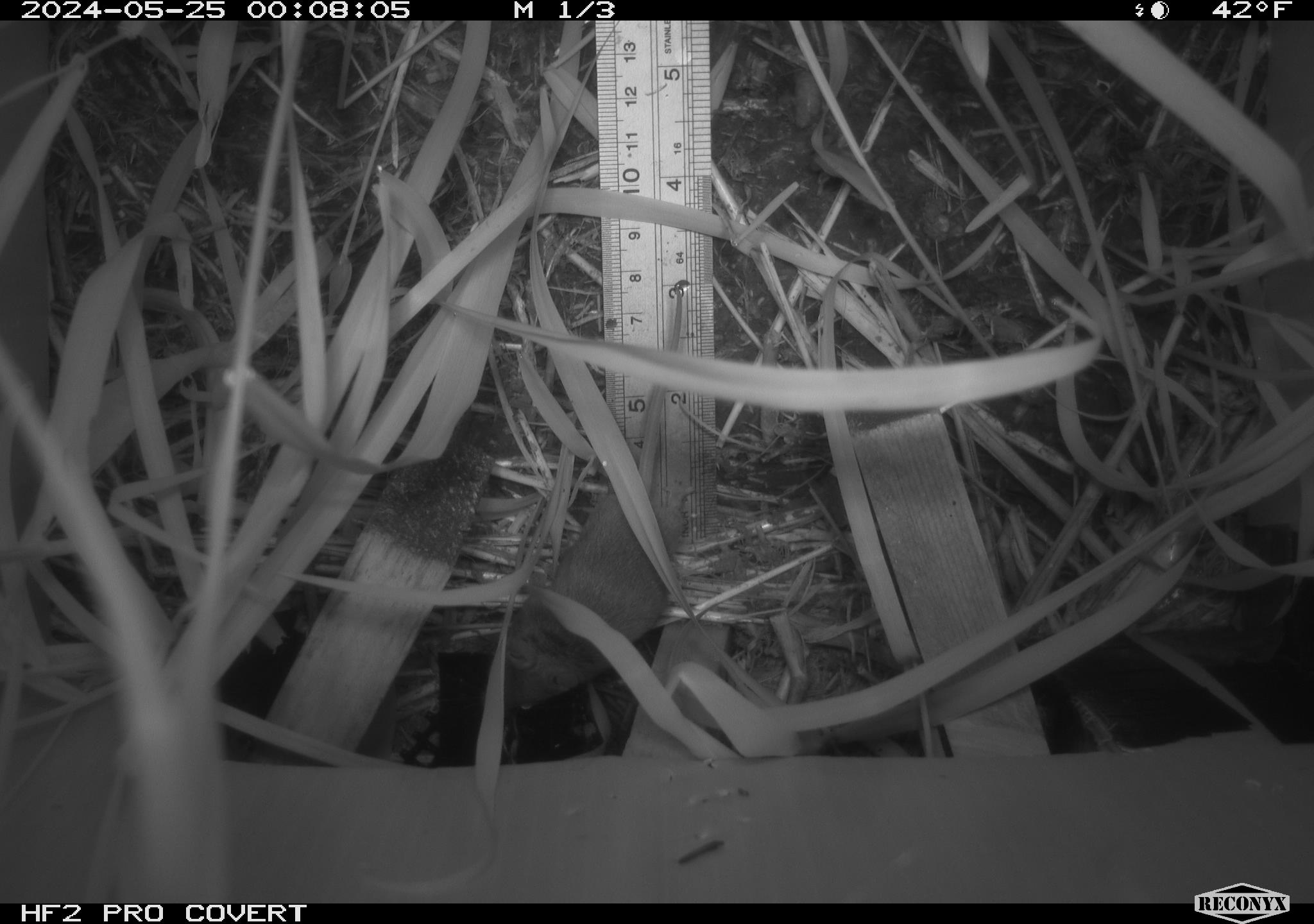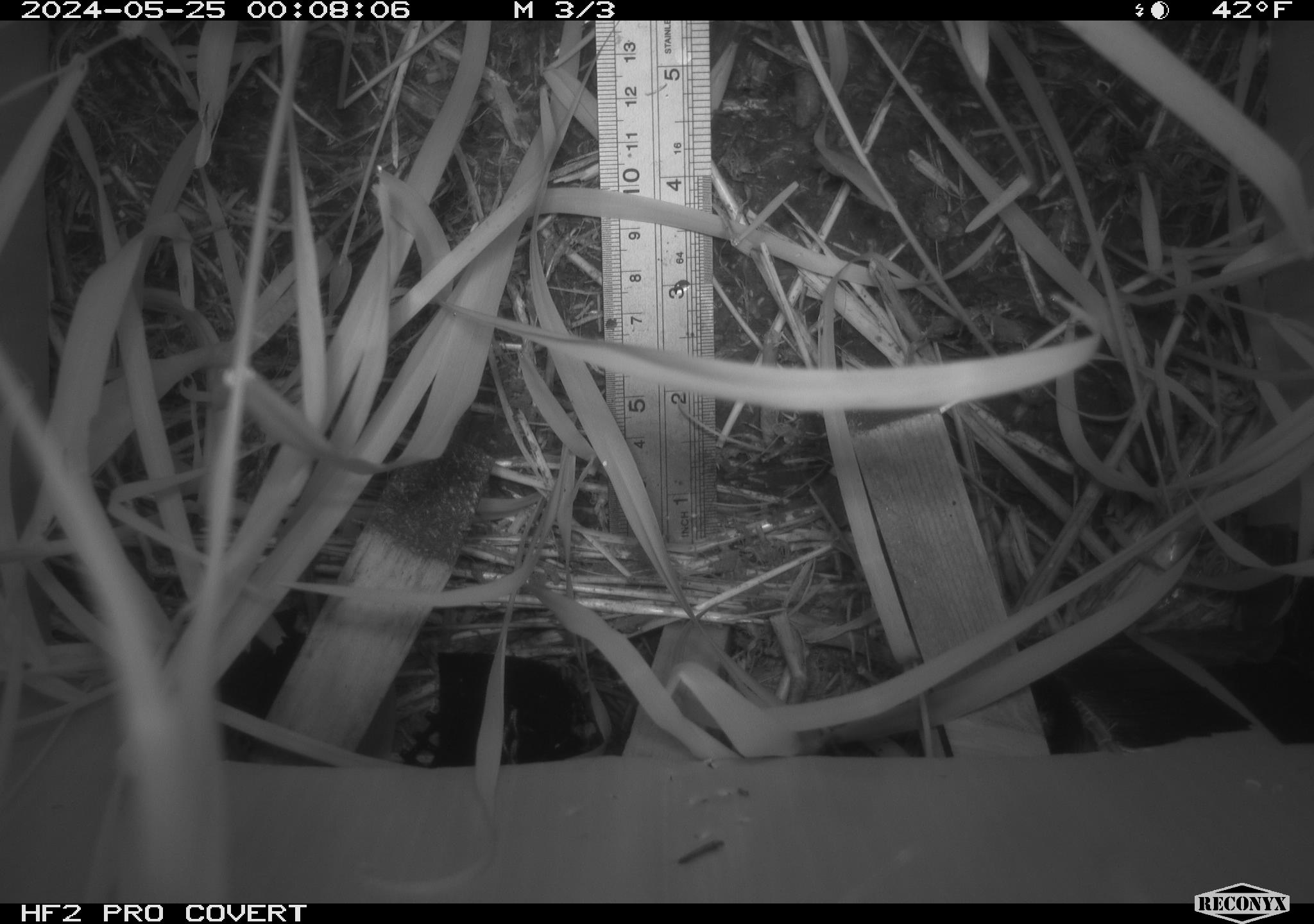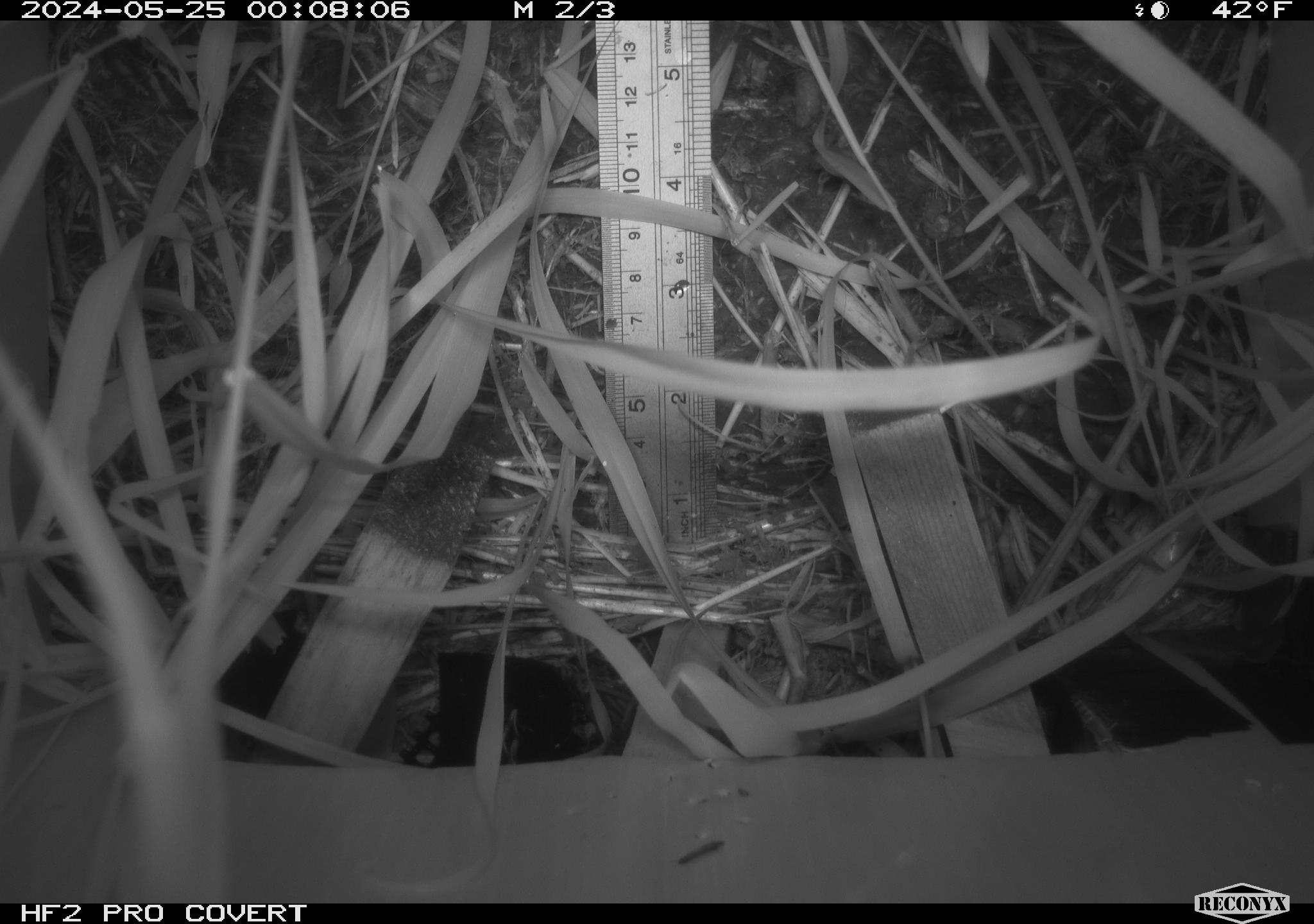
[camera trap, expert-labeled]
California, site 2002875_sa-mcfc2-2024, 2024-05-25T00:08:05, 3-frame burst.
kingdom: Animalia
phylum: Chordata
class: Mammalia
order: Rodentia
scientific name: Rodentia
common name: rodent